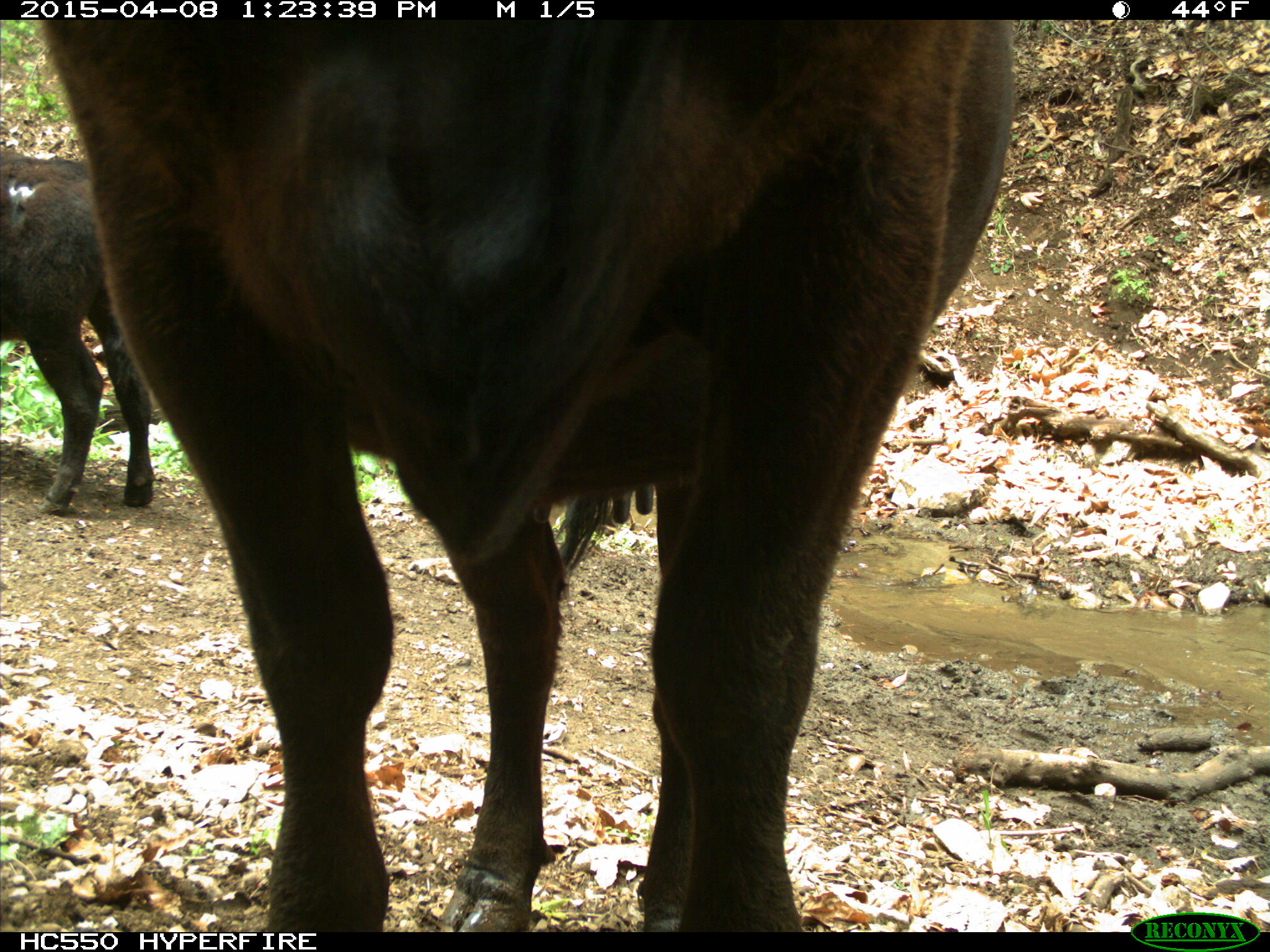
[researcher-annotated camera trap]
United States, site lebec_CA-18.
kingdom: Animalia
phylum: Chordata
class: Mammalia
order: Artiodactyla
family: Bovidae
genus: Bos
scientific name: Bos taurus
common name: domestic cow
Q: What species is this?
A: Bos taurus (domestic cow).